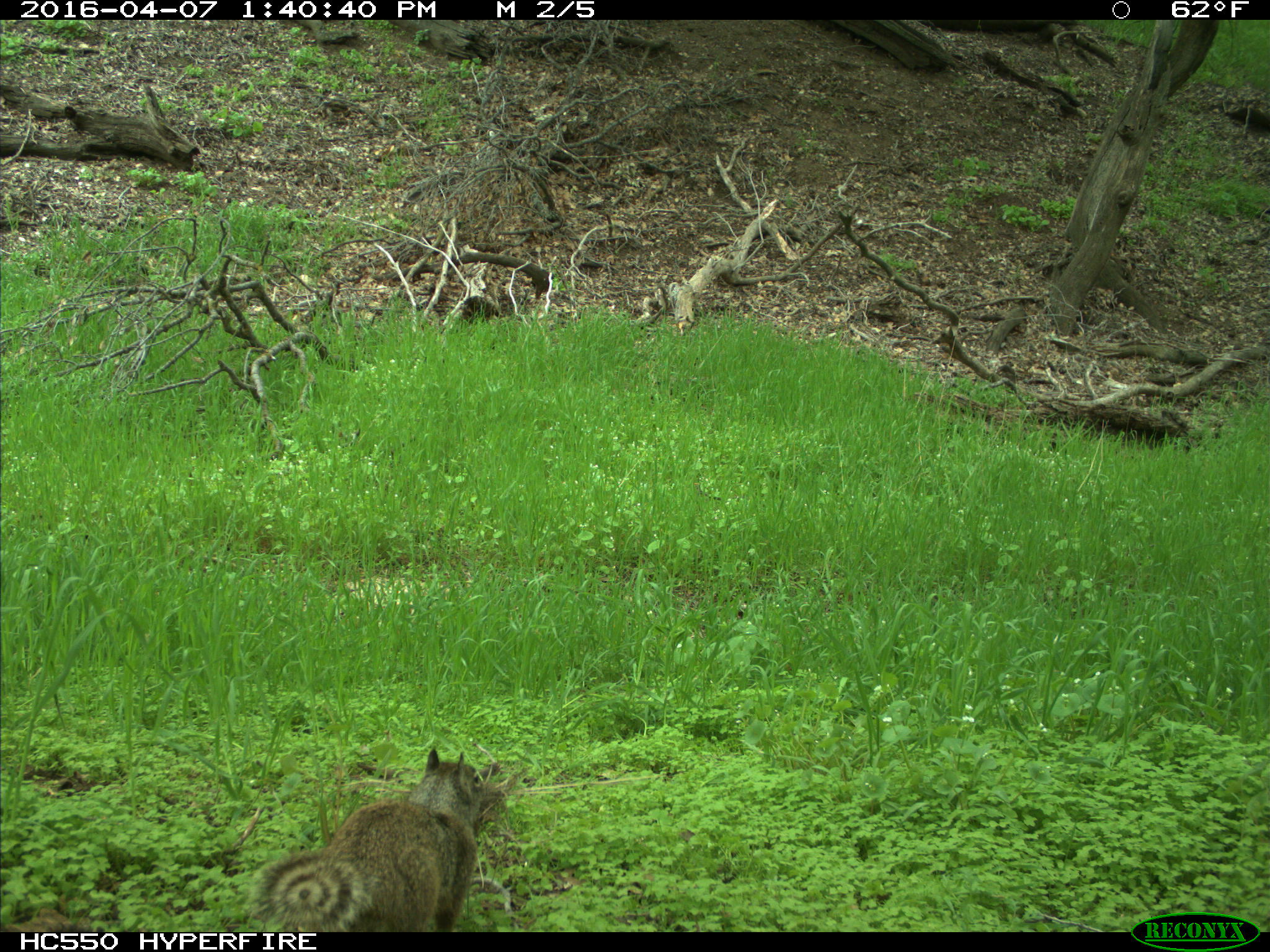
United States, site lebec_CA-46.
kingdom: Animalia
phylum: Chordata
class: Mammalia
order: Rodentia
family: Sciuridae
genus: Otospermophilus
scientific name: Otospermophilus beecheyi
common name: california ground squirrel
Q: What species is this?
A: Otospermophilus beecheyi (california ground squirrel).